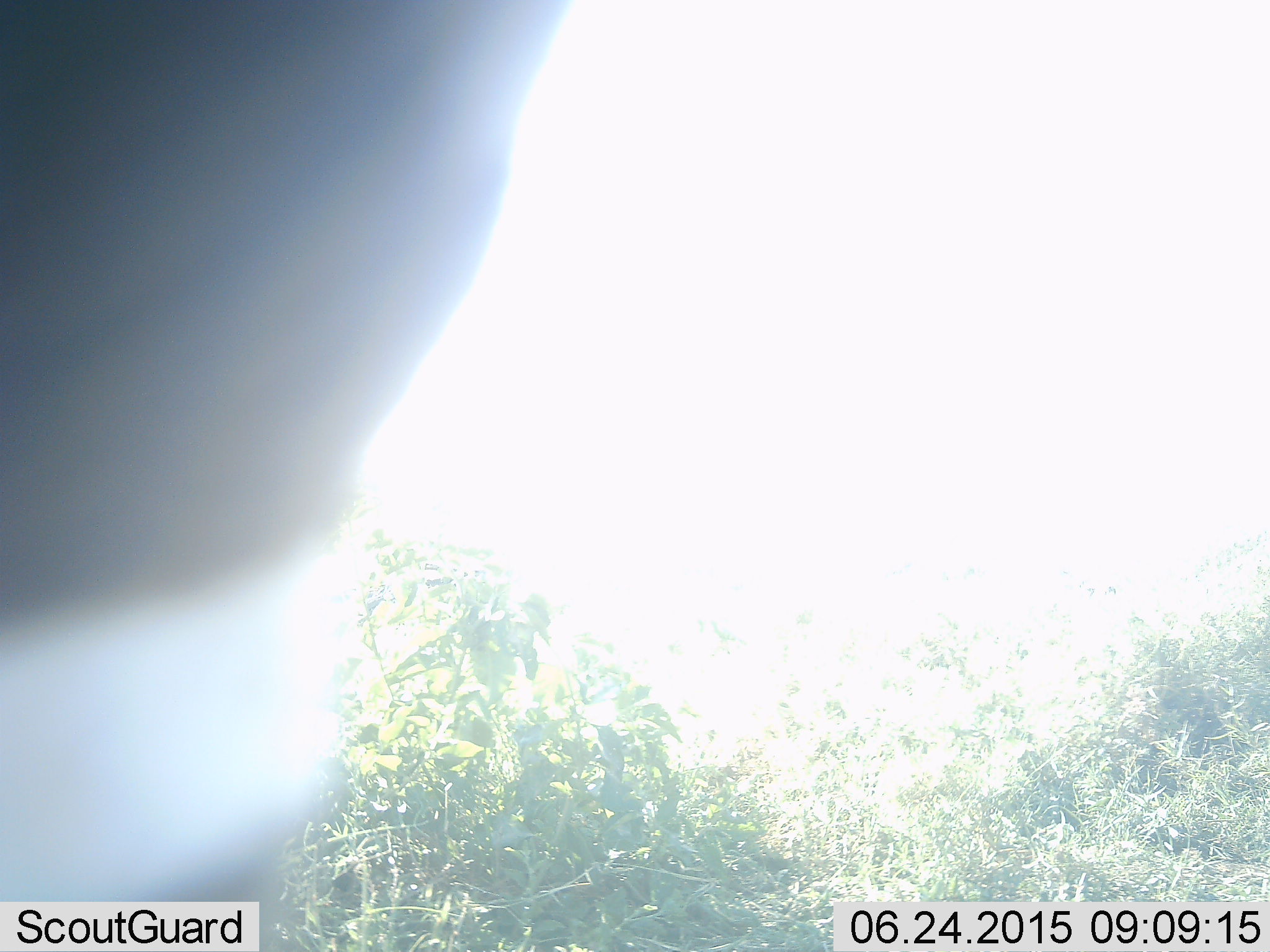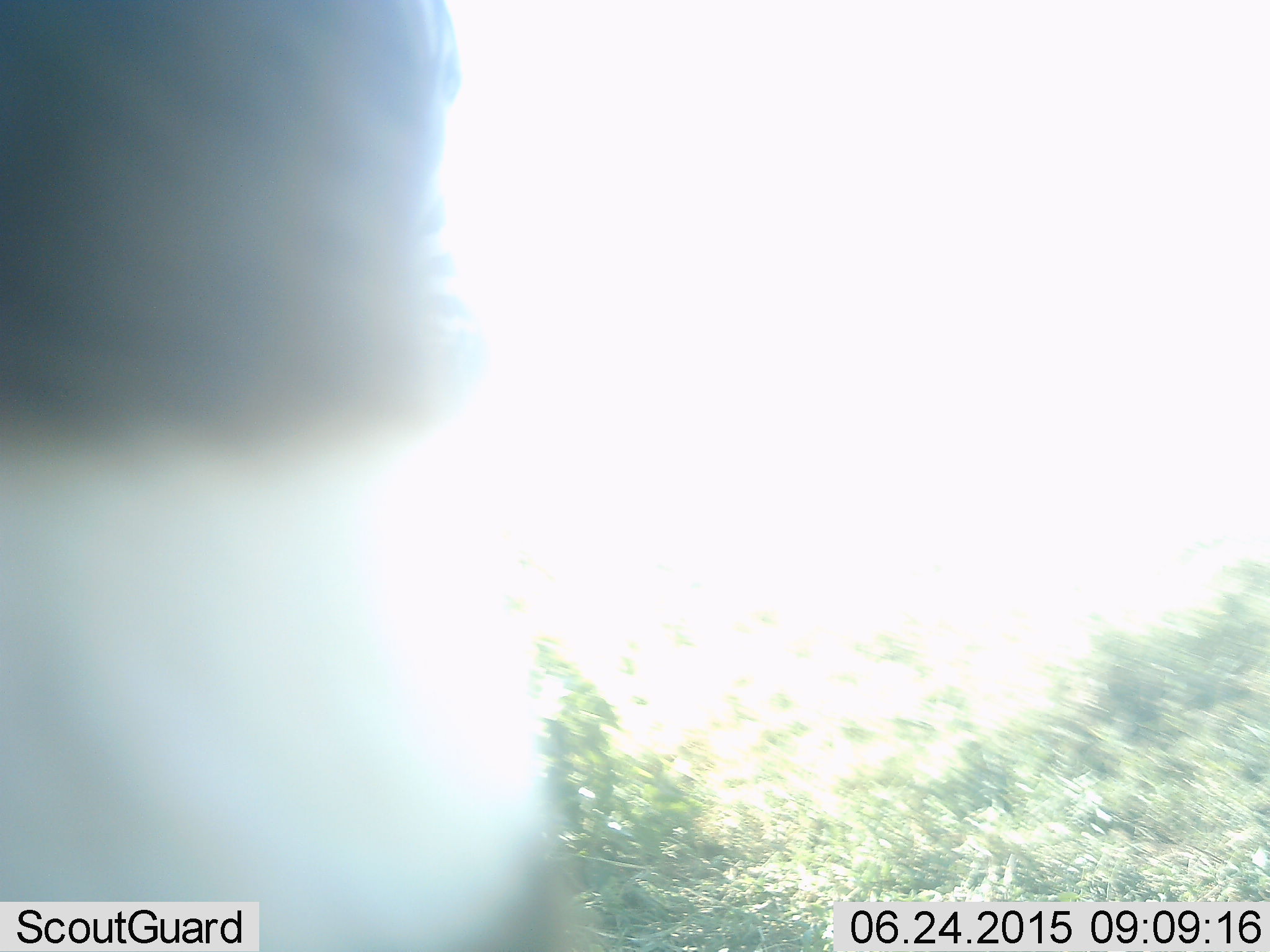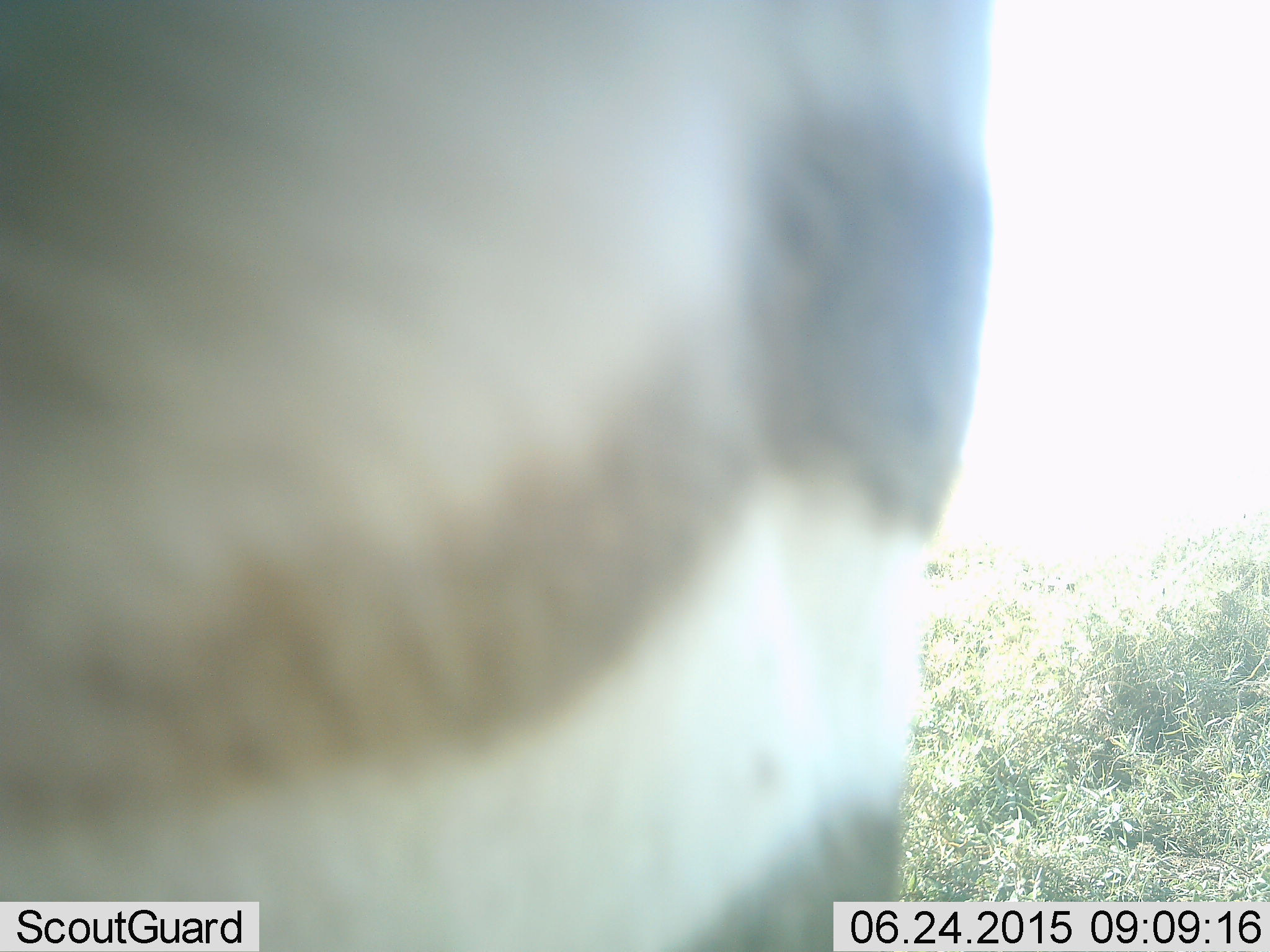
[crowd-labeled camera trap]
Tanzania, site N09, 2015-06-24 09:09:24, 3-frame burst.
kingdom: Animalia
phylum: Chordata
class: Mammalia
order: Perissodactyla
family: Equidae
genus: Equus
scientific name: Equus quagga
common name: plains zebra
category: zebra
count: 1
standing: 50%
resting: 0%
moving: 60%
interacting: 0%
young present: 0%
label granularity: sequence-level